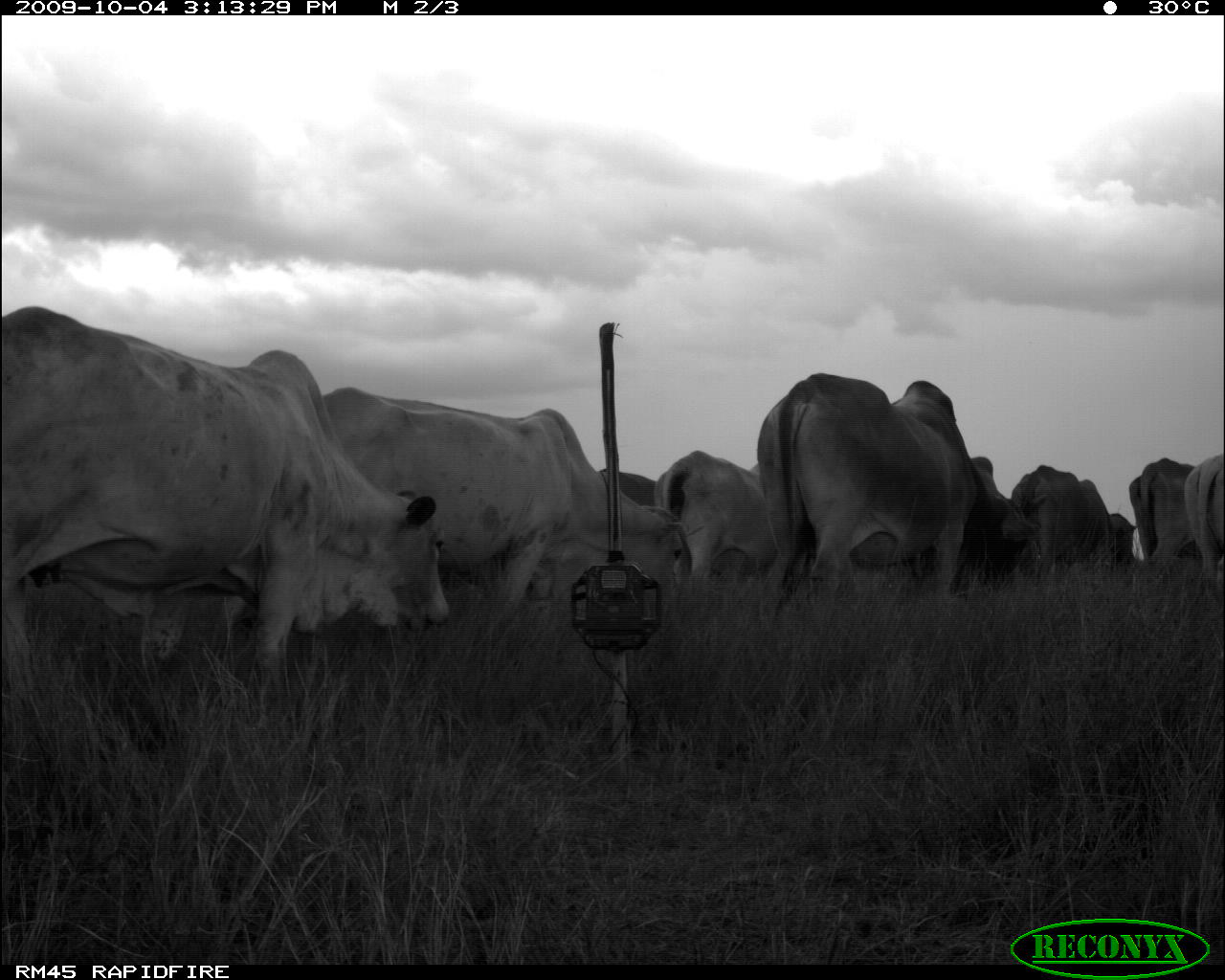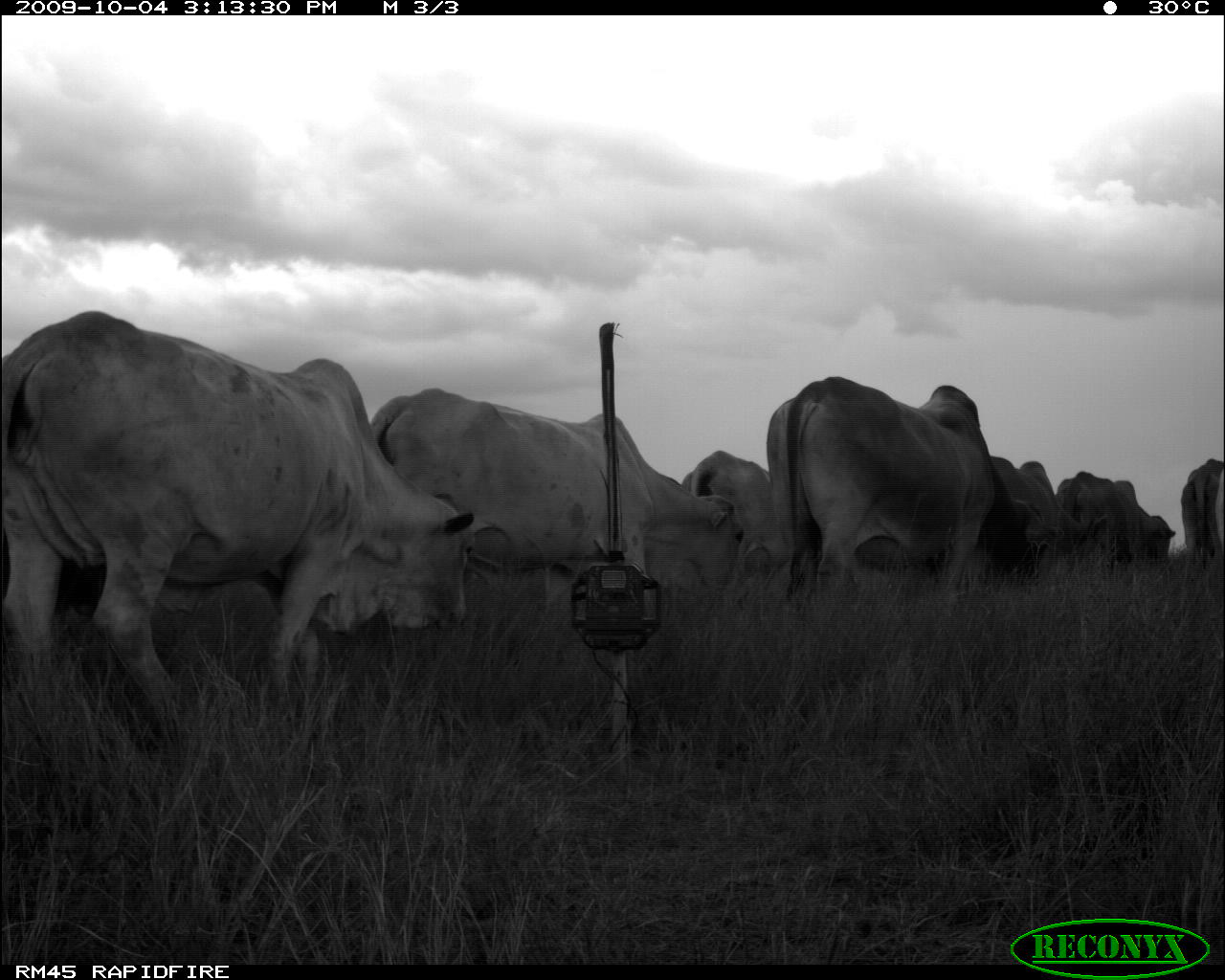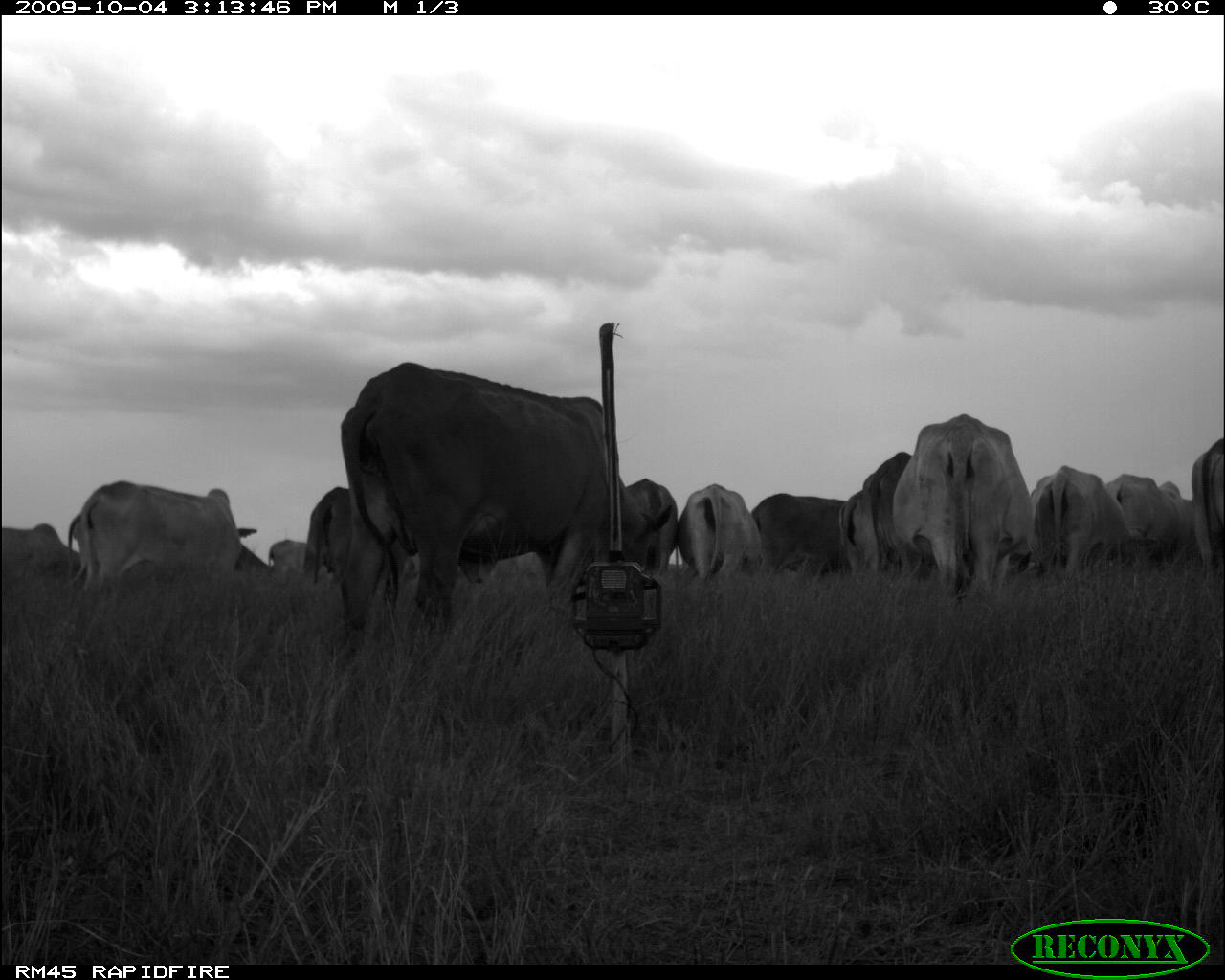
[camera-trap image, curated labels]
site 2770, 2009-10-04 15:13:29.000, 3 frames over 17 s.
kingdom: Animalia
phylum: Chordata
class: Mammalia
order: Artiodactyla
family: Bovidae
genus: Bos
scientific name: Bos taurus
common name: domestic cattle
Bos taurus (domestic cattle), count 8.